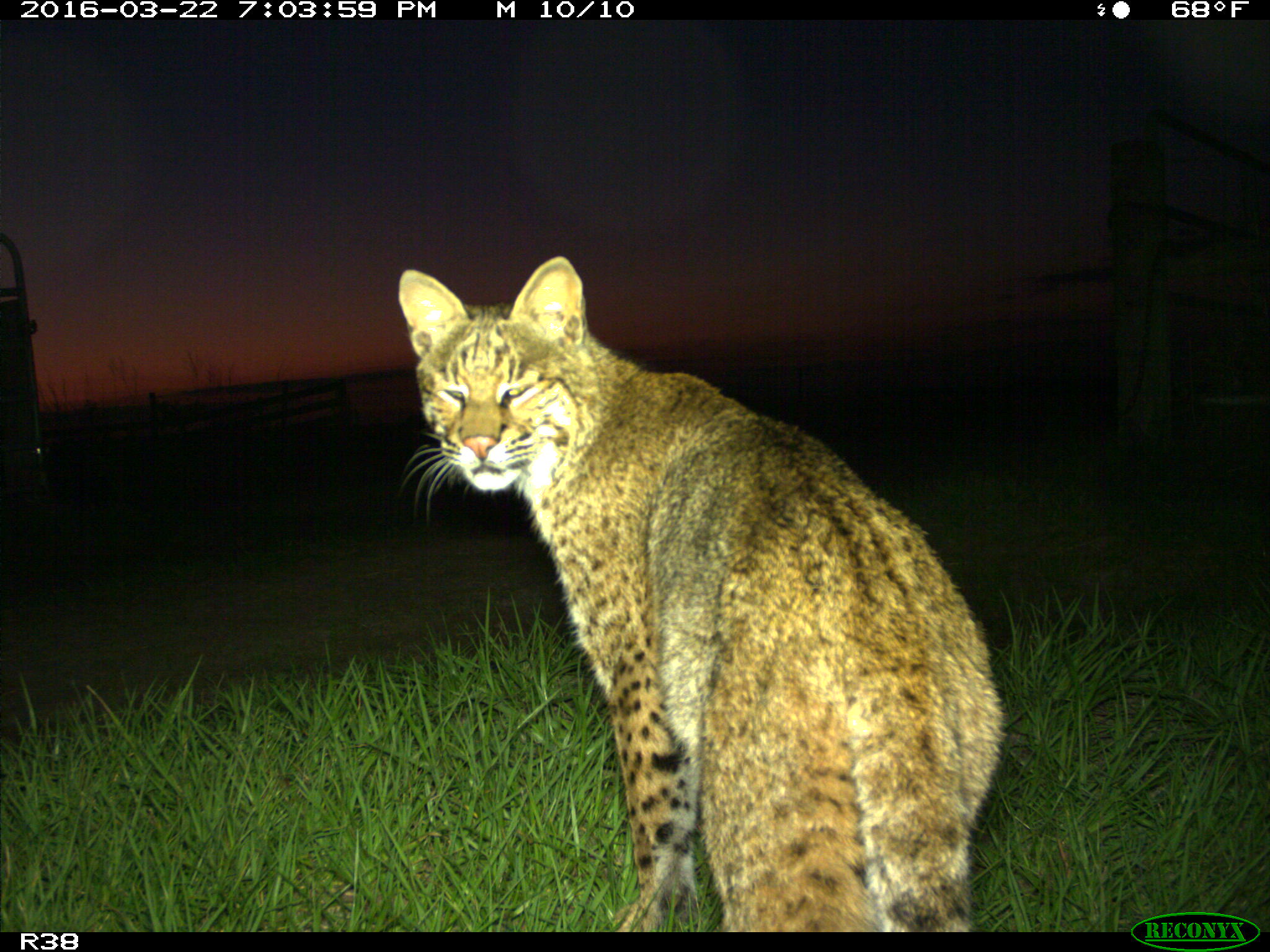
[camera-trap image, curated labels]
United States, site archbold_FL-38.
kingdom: Animalia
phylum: Chordata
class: Mammalia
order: Carnivora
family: Felidae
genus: Lynx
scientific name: Lynx rufus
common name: bobcat